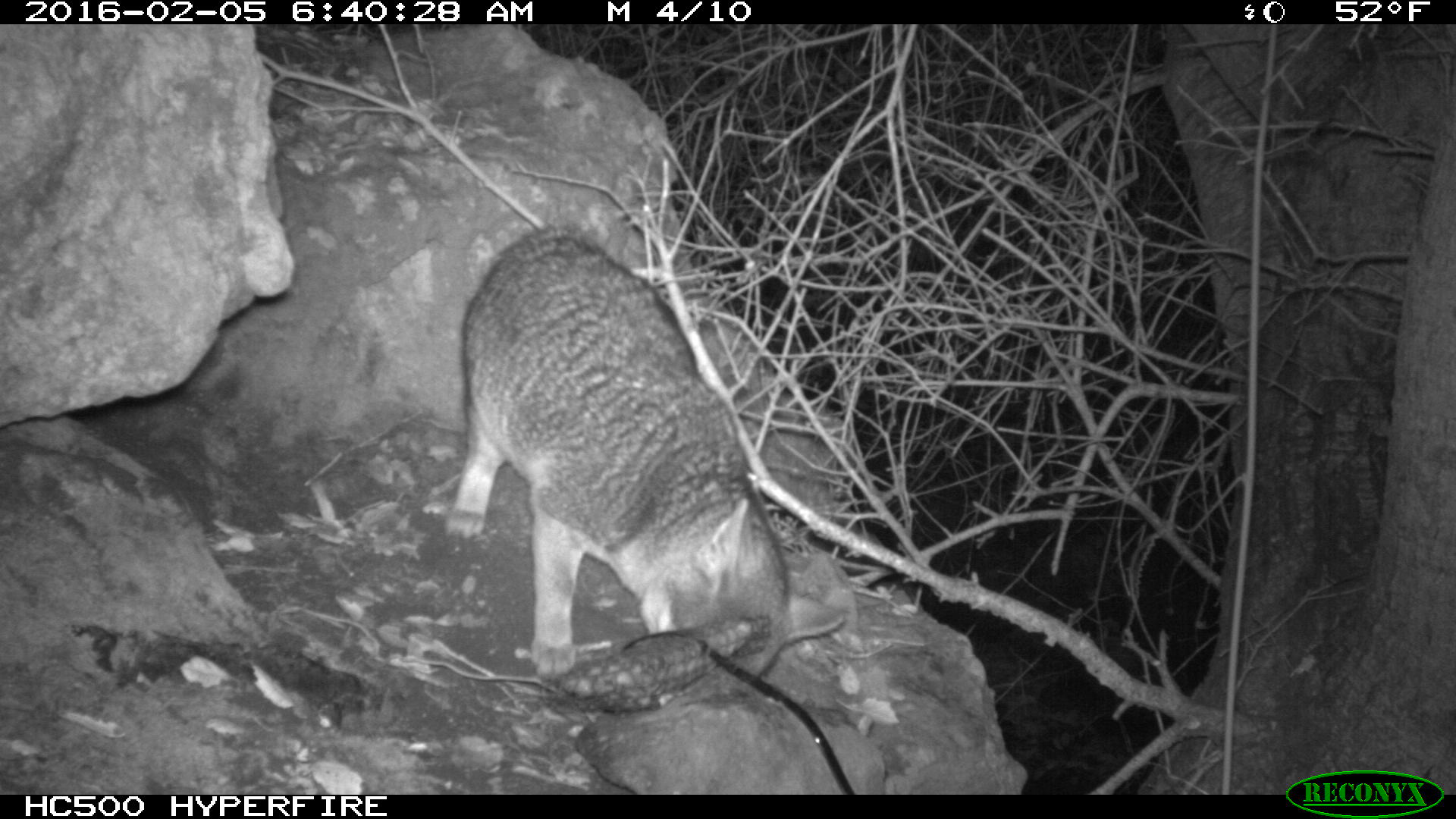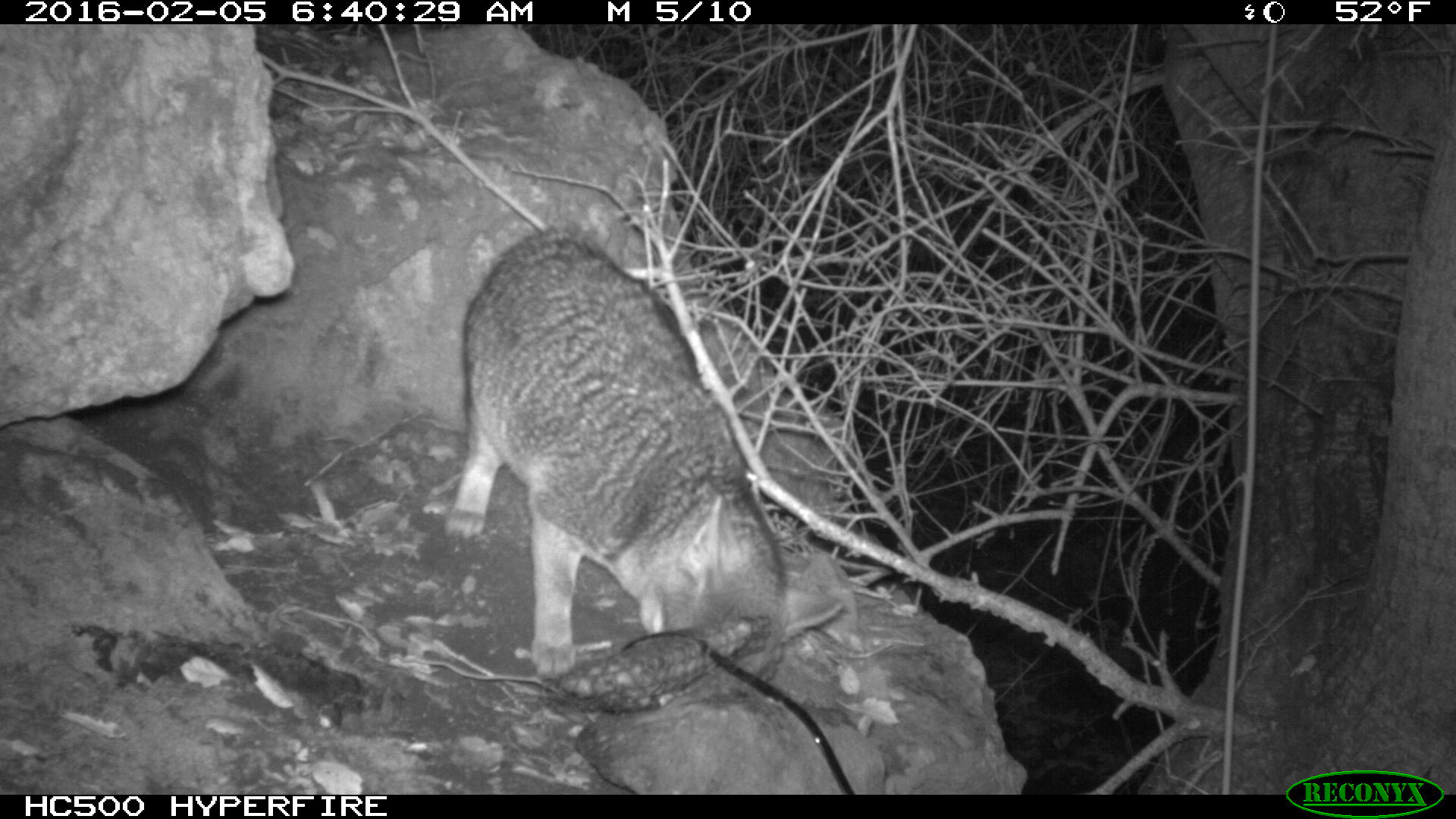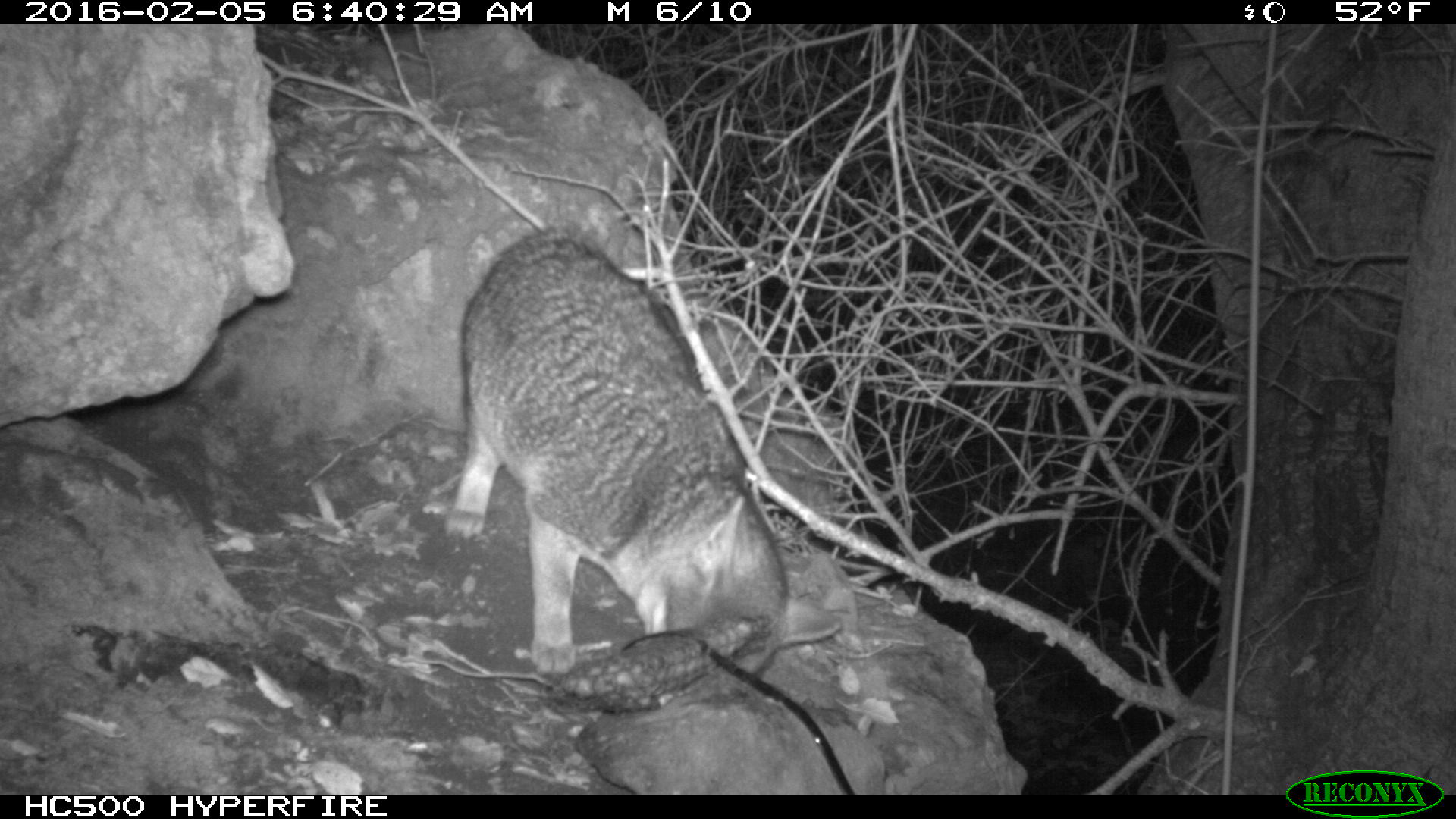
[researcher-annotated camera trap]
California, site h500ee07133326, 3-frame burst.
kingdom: Animalia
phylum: Chordata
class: Mammalia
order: Carnivora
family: Canidae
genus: Urocyon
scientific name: Urocyon littoralis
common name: island fox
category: fox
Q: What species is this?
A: Fox (island fox) (Urocyon littoralis).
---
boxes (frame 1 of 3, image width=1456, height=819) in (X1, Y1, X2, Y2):
fox: (445, 224, 843, 673)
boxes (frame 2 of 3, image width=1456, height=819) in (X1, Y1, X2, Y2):
fox: (443, 231, 845, 689)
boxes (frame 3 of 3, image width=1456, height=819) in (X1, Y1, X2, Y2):
fox: (445, 224, 843, 673)